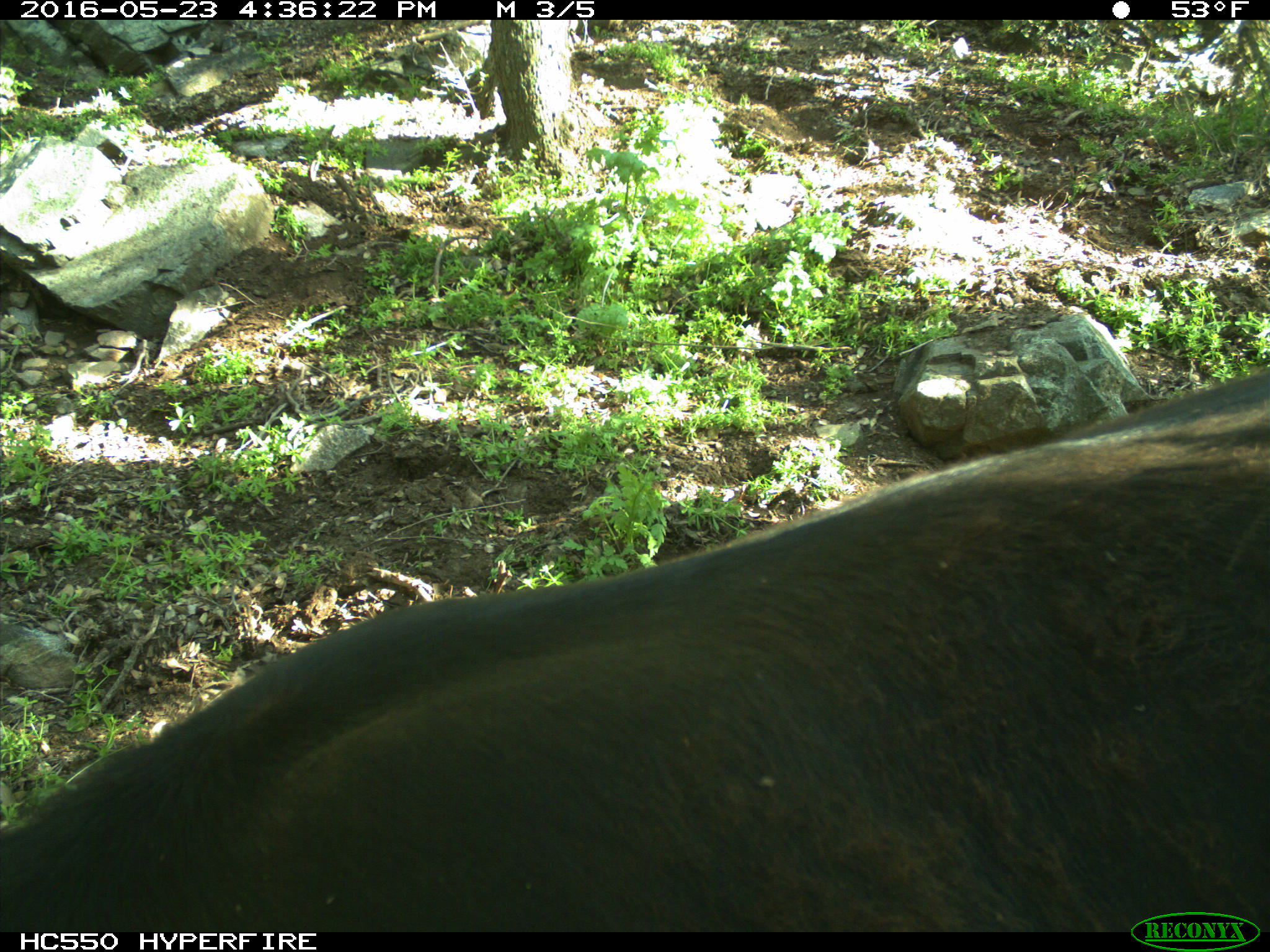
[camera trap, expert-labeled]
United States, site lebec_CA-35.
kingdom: Animalia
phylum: Chordata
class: Mammalia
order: Artiodactyla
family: Bovidae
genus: Bos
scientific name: Bos taurus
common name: domestic cow